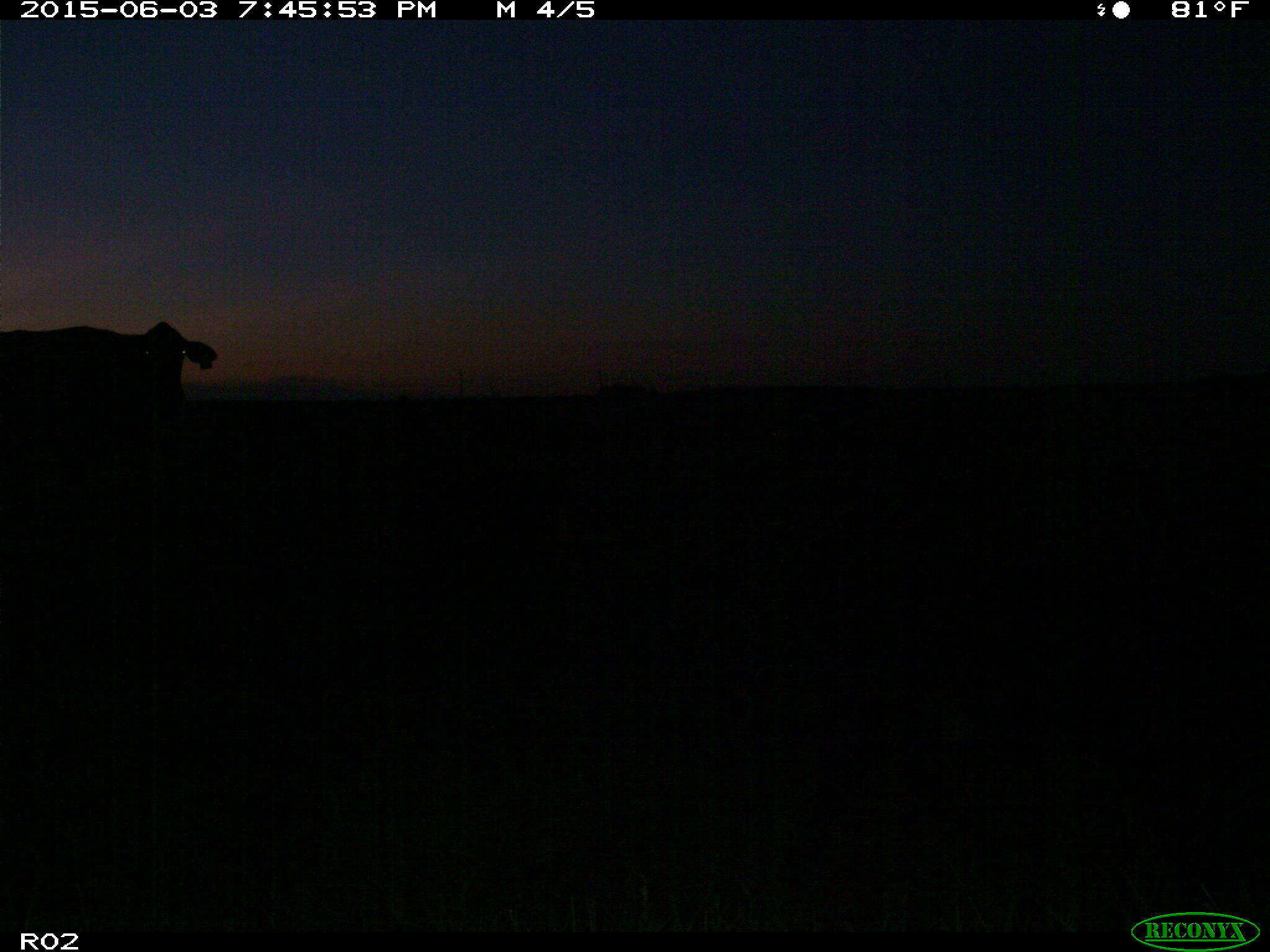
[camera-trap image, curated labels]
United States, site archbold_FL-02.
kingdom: Animalia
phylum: Chordata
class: Mammalia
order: Artiodactyla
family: Bovidae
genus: Bos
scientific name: Bos taurus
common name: domestic cow